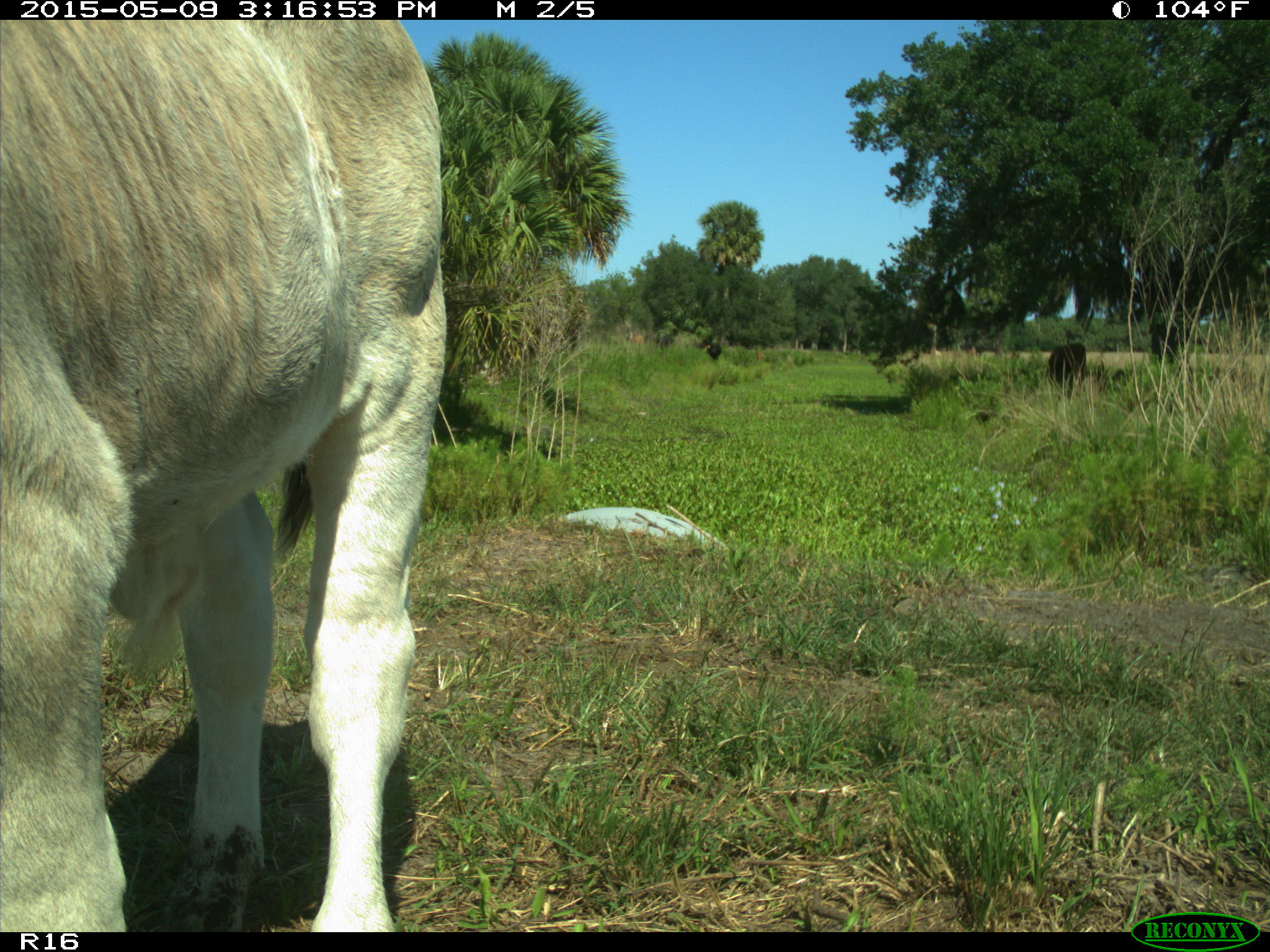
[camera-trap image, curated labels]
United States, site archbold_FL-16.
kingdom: Animalia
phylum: Chordata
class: Mammalia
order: Artiodactyla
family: Bovidae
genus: Bos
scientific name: Bos taurus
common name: domestic cow